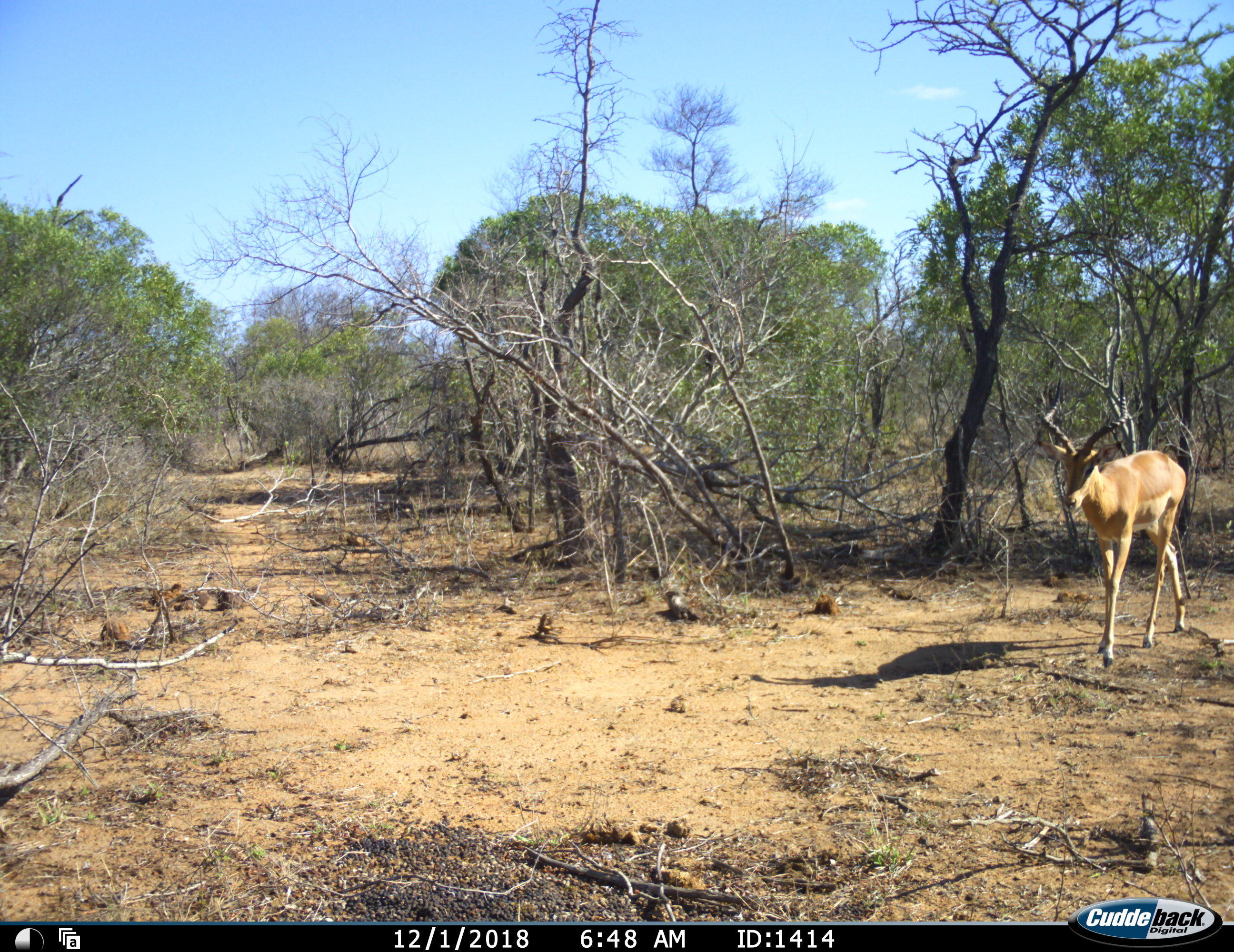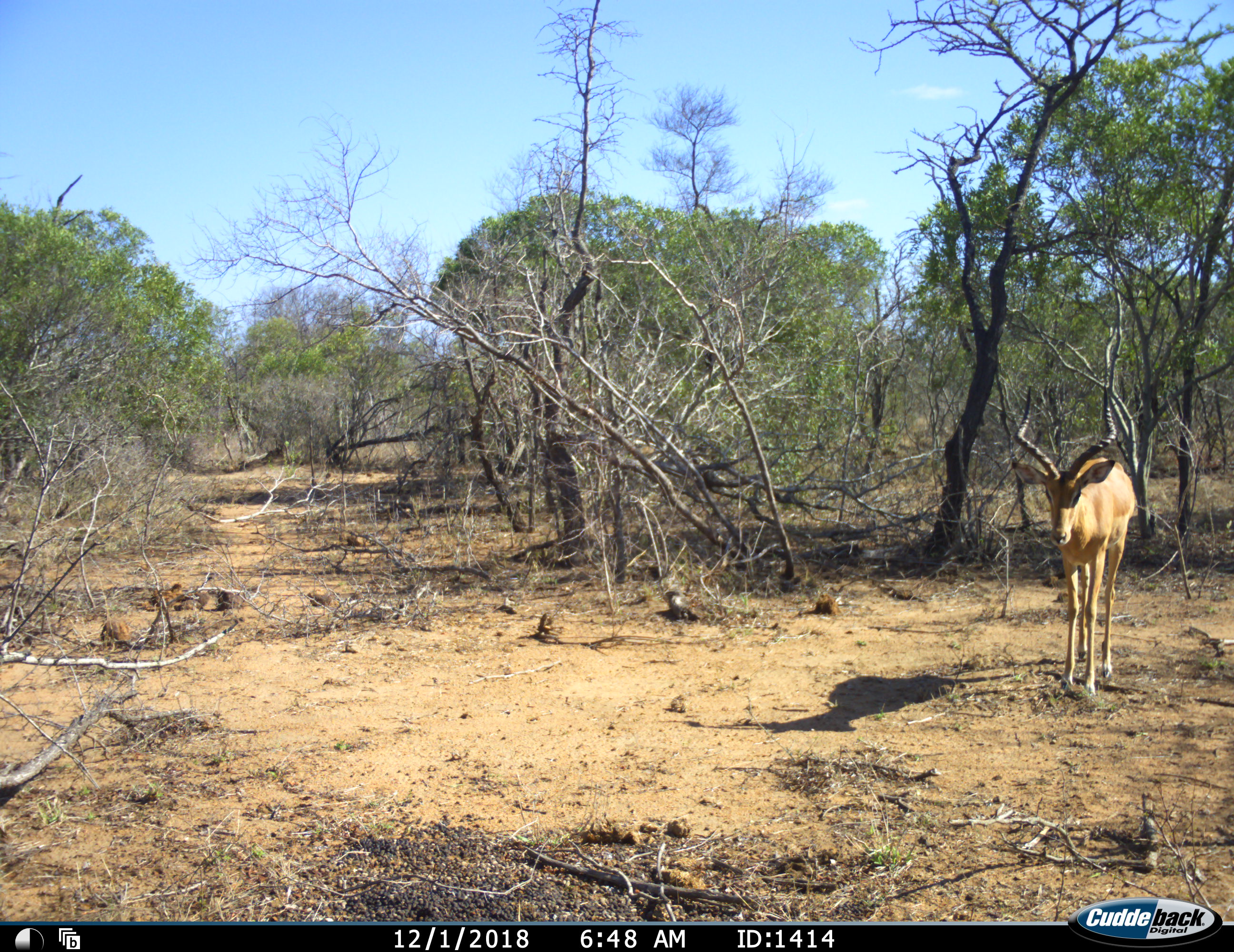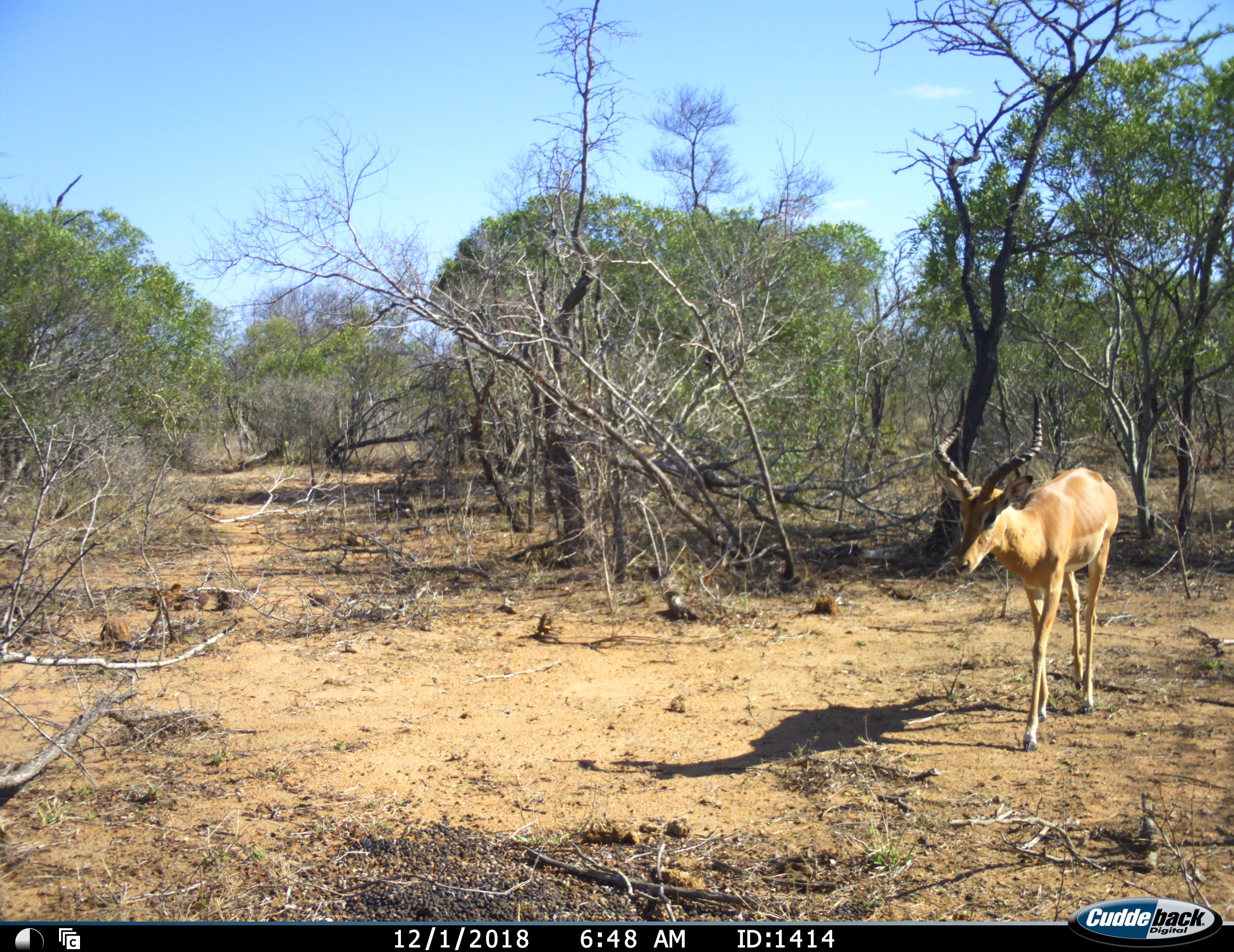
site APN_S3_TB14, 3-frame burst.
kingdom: Animalia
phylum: Chordata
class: Mammalia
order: Artiodactyla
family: Bovidae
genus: Aepyceros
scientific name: Aepyceros melampus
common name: impala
Impala (Aepyceros melampus), count 1. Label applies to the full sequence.